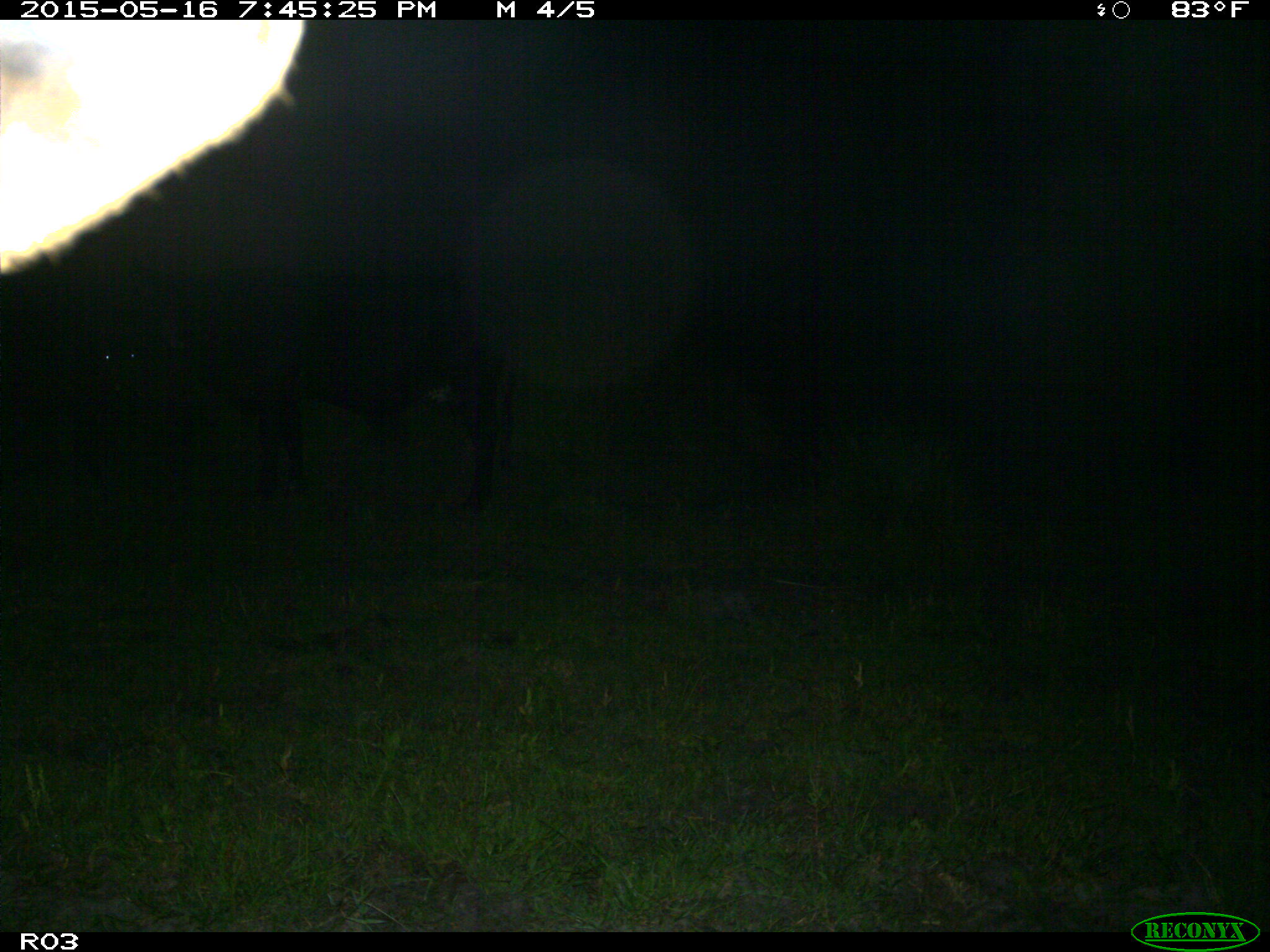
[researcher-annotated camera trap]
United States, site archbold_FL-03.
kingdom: Animalia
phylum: Chordata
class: Mammalia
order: Artiodactyla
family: Bovidae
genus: Bos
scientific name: Bos taurus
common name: domestic cow